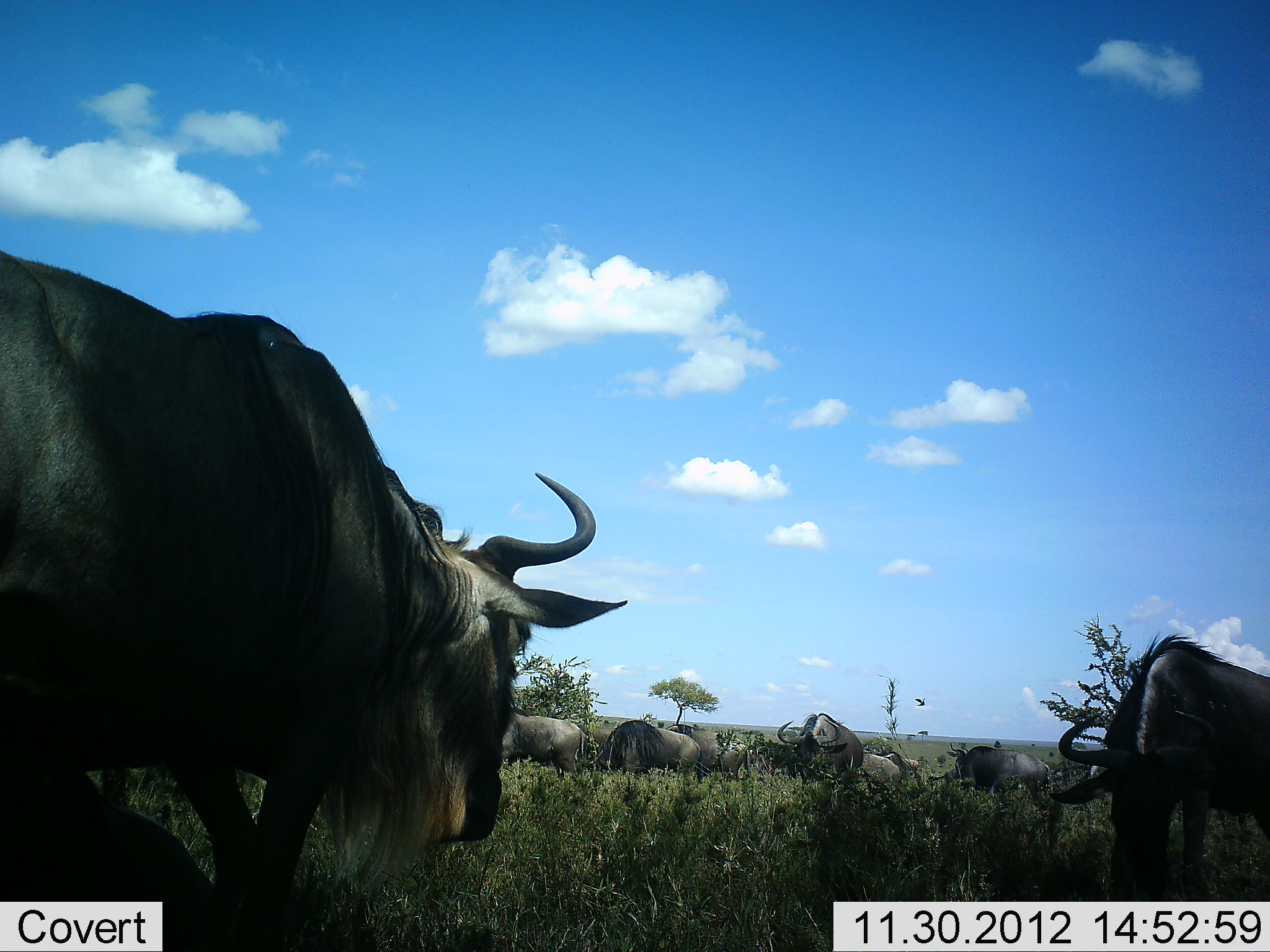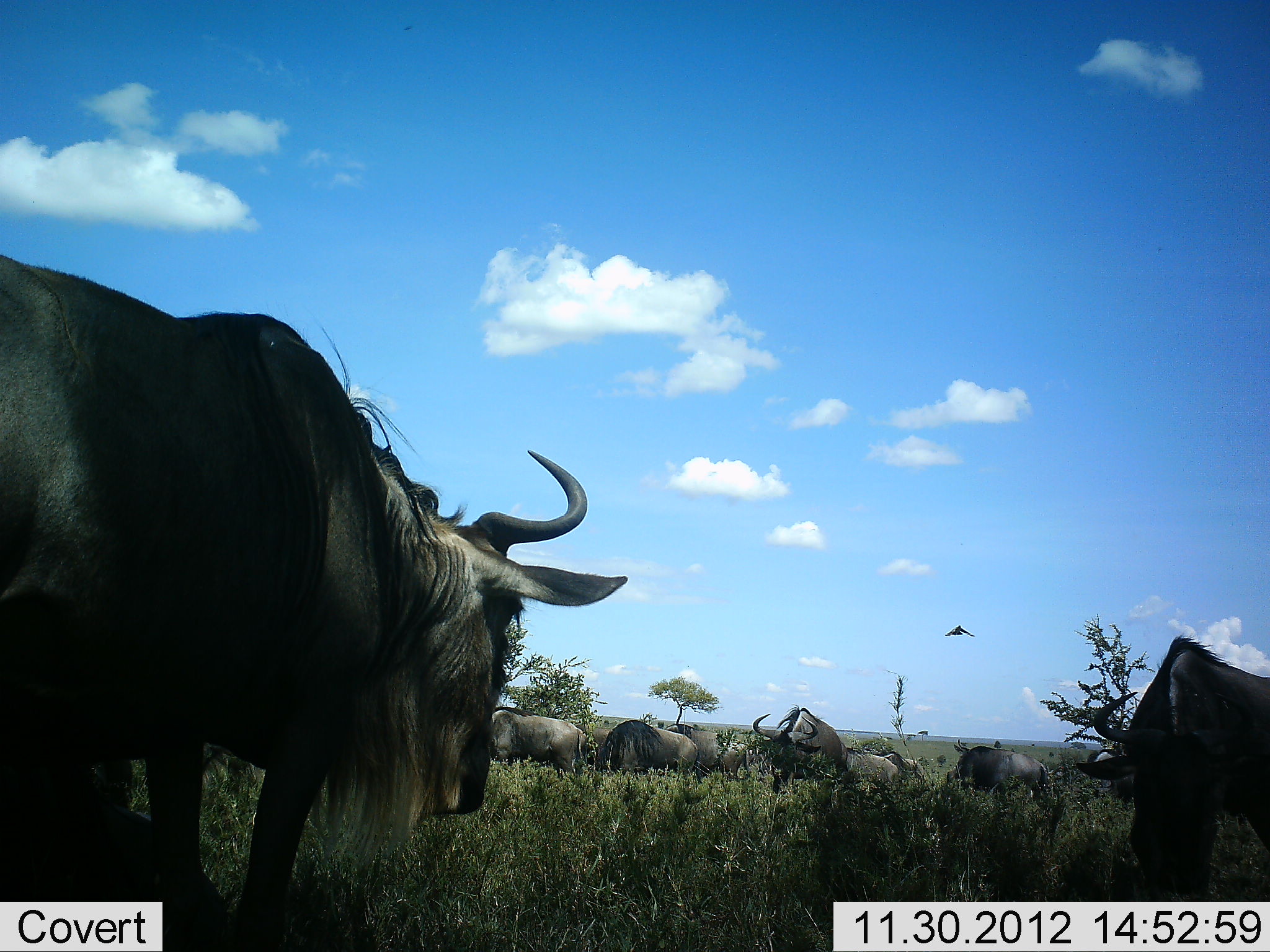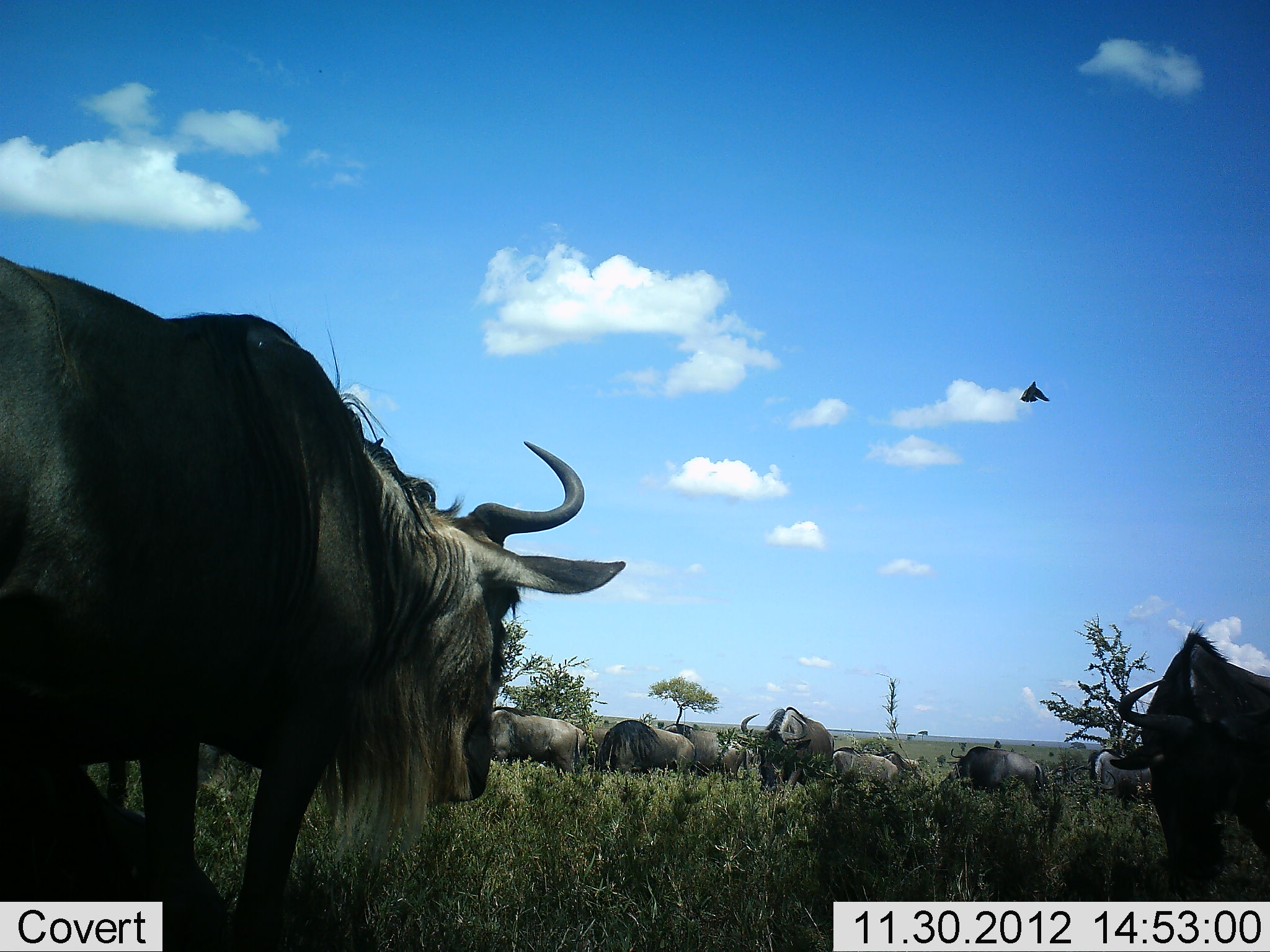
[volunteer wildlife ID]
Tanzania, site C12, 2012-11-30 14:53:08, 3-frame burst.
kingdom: Animalia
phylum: Chordata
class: Mammalia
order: Artiodactyla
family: Bovidae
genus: Connochaetes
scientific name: Connochaetes taurinus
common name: blue wildebeest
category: wildebeest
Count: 11-50.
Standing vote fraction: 54%.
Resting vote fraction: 31%.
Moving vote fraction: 54%.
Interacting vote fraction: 0%.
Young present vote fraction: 0%.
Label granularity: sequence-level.